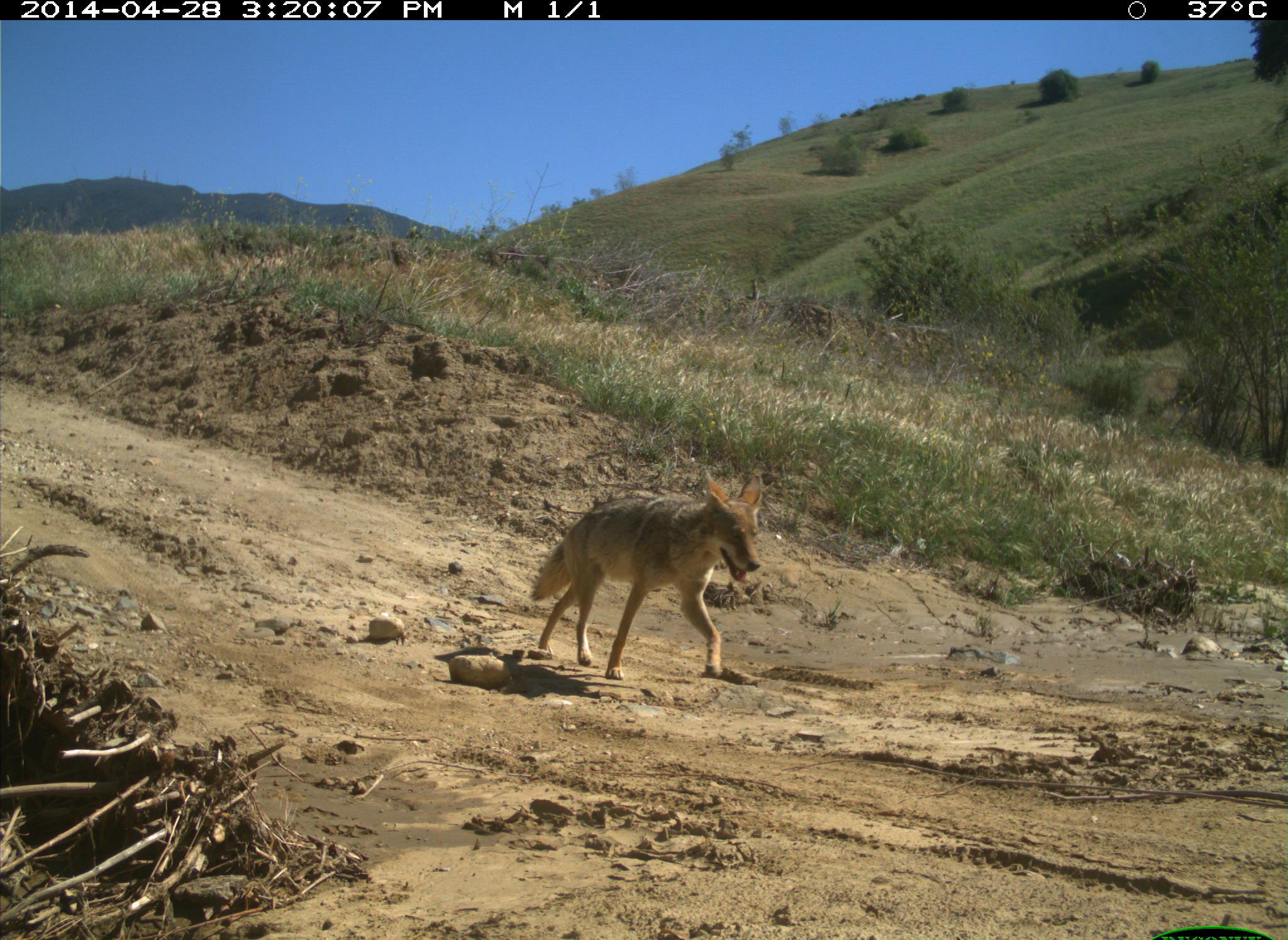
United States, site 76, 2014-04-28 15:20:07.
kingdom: Animalia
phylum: Chordata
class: Mammalia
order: Carnivora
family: Canidae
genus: Canis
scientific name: Canis latrans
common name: coyote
Coyote (Canis latrans).